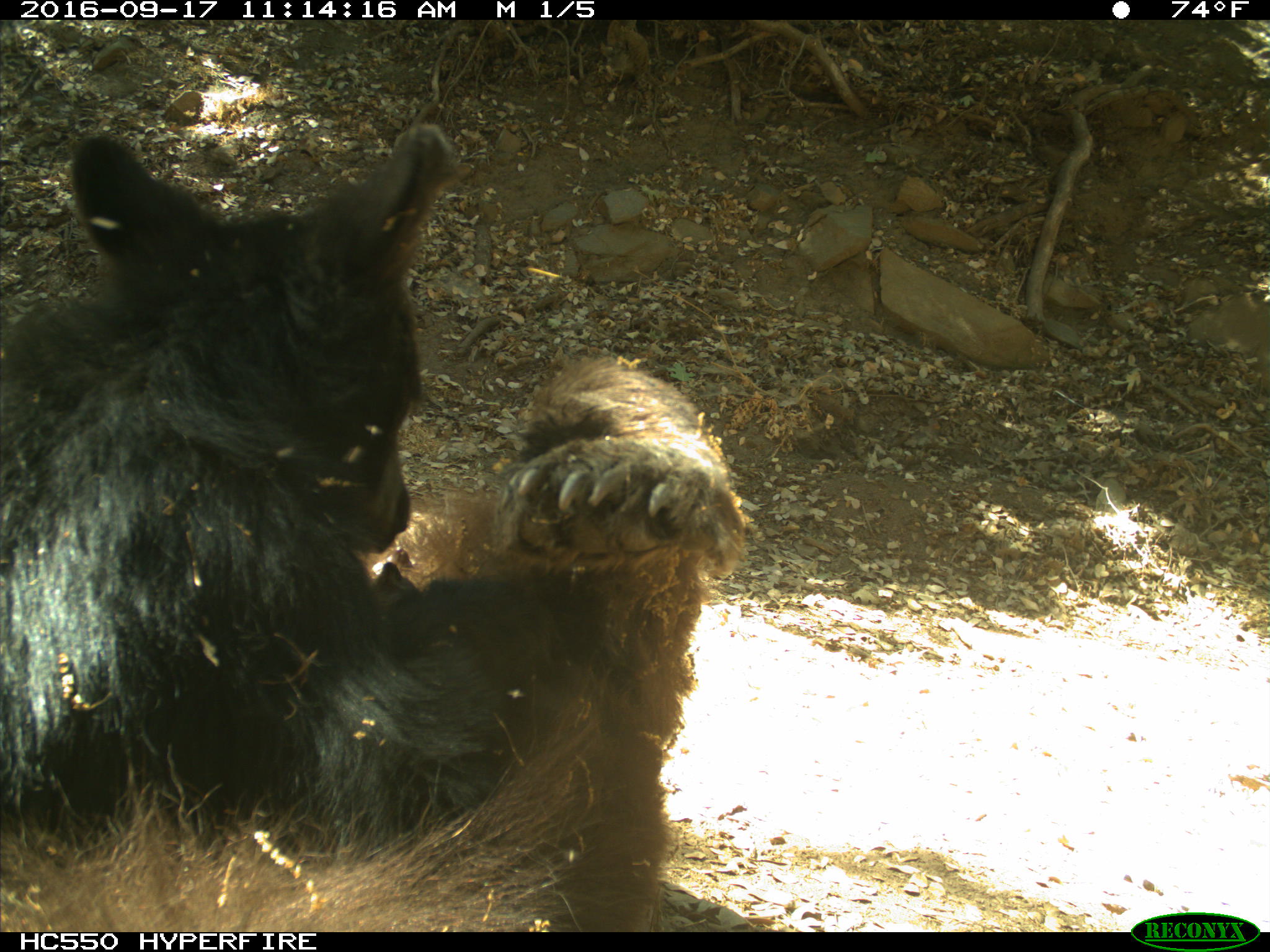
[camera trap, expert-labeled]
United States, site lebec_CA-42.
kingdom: Animalia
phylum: Chordata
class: Mammalia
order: Carnivora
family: Ursidae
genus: Ursus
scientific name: Ursus americanus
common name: american black bear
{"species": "Ursus americanus (american black bear)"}